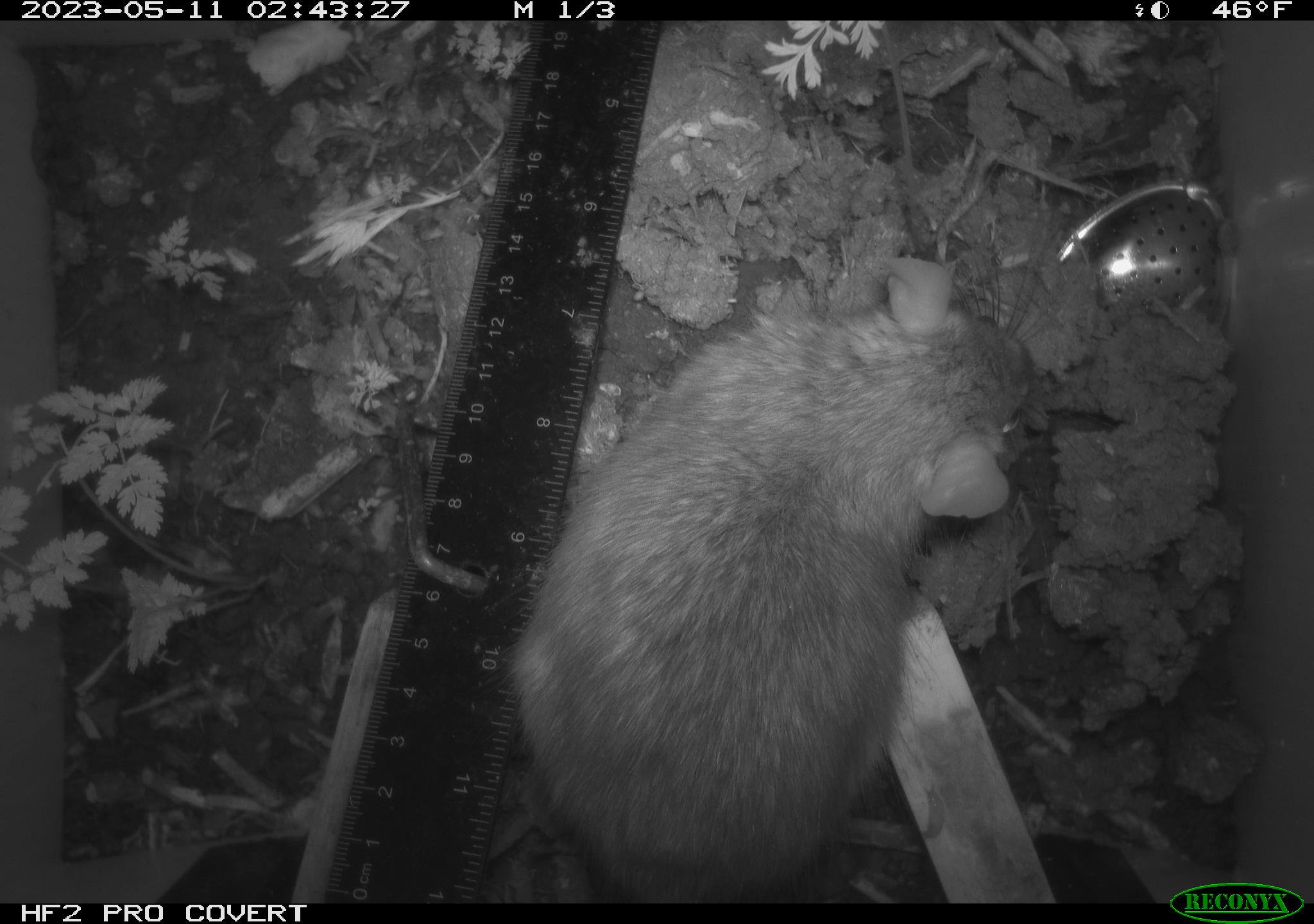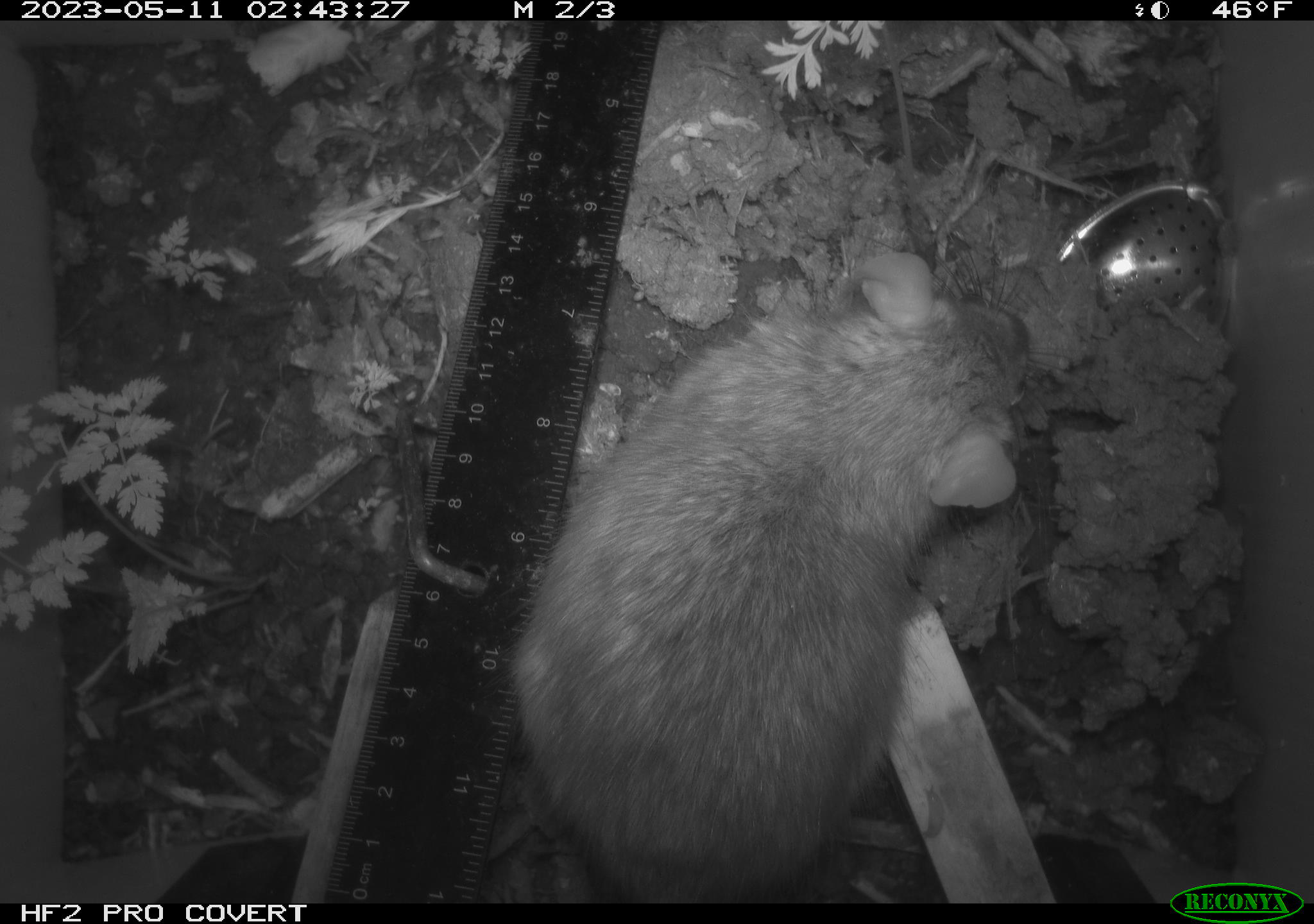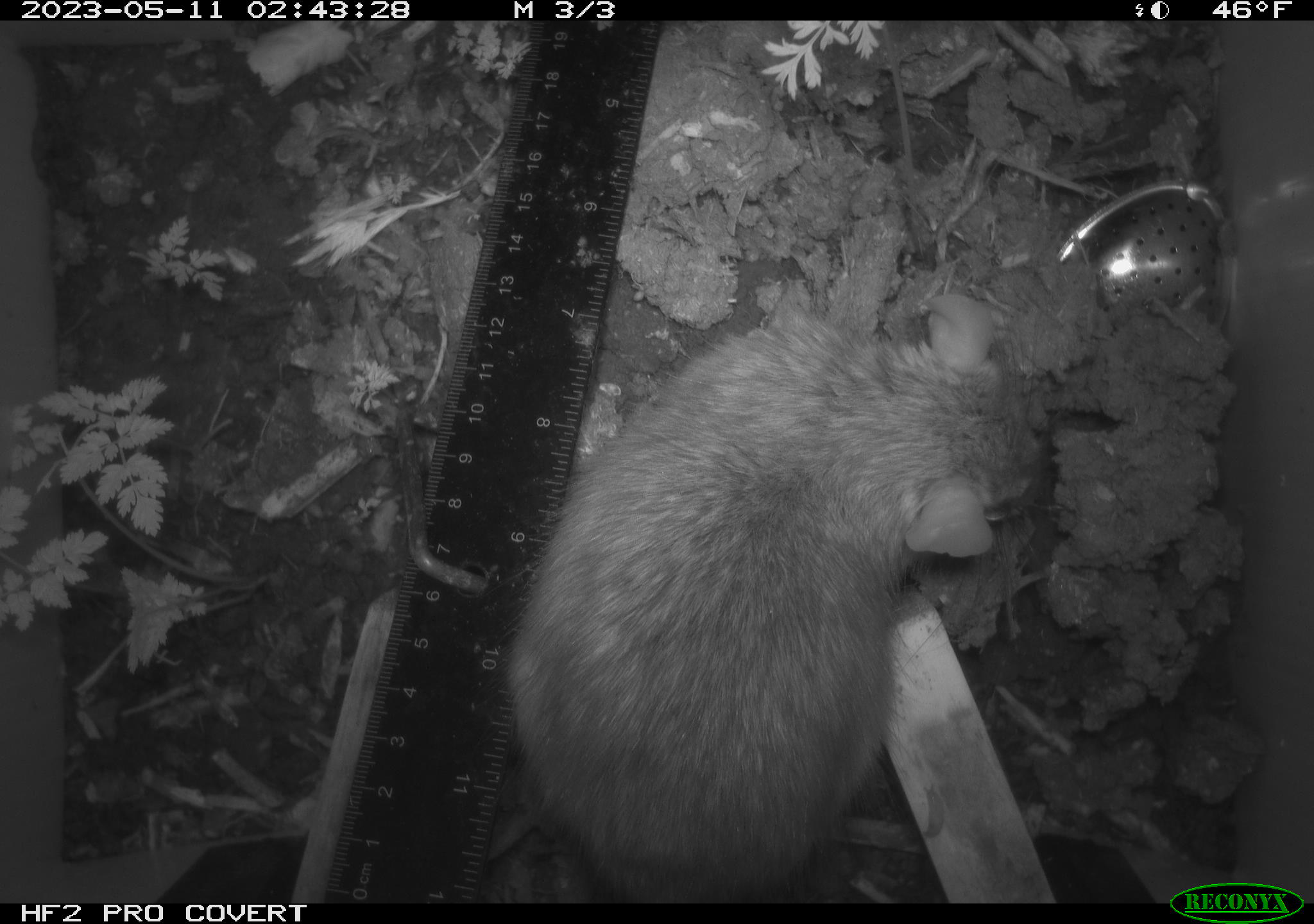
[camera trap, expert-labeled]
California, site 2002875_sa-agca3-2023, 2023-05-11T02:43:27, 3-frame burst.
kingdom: Animalia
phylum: Chordata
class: Mammalia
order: Rodentia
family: Muridae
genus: Rattus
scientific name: Rattus rattus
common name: house rat